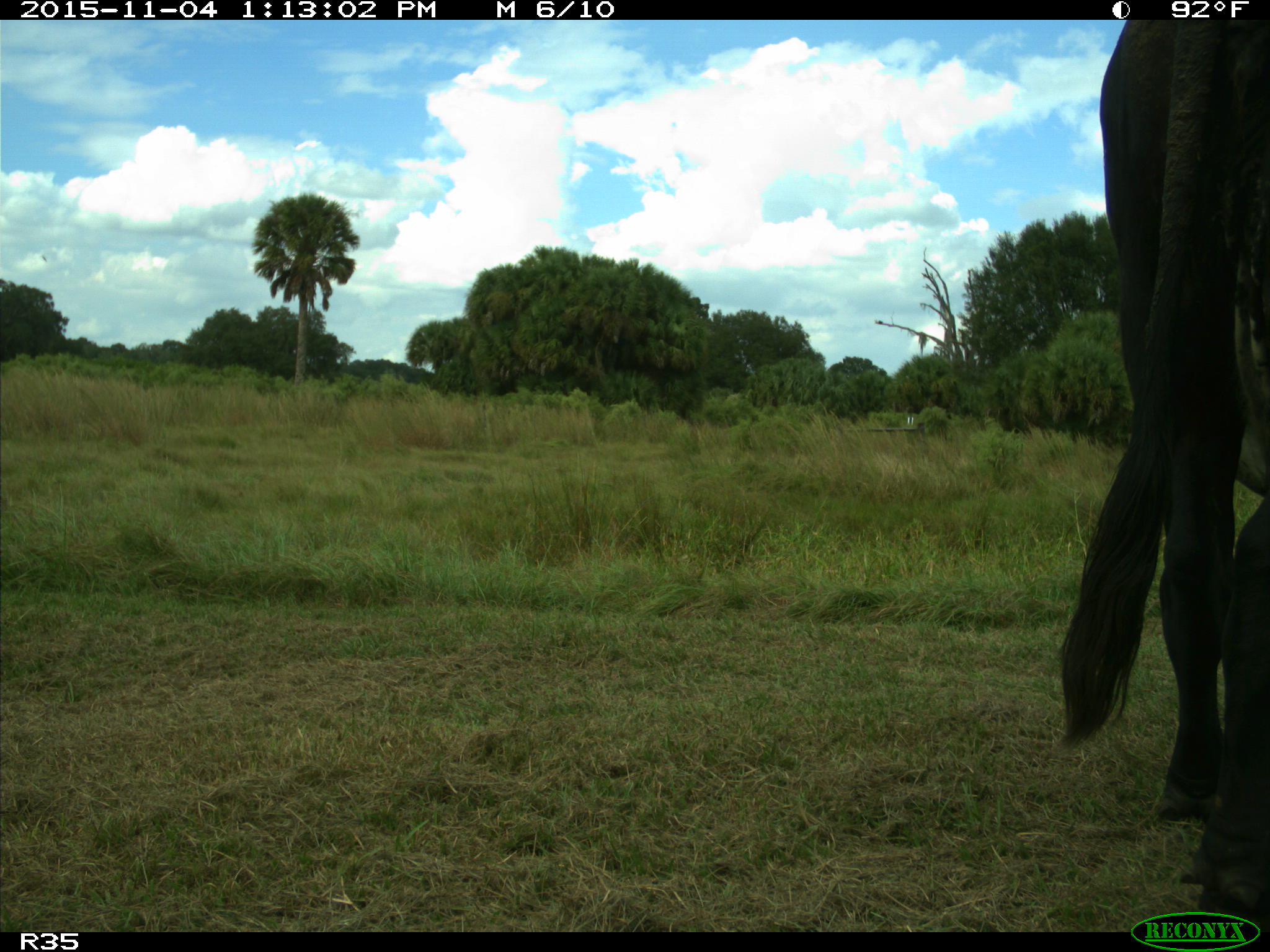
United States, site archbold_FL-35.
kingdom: Animalia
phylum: Chordata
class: Mammalia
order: Artiodactyla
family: Bovidae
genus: Bos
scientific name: Bos taurus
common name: domestic cow